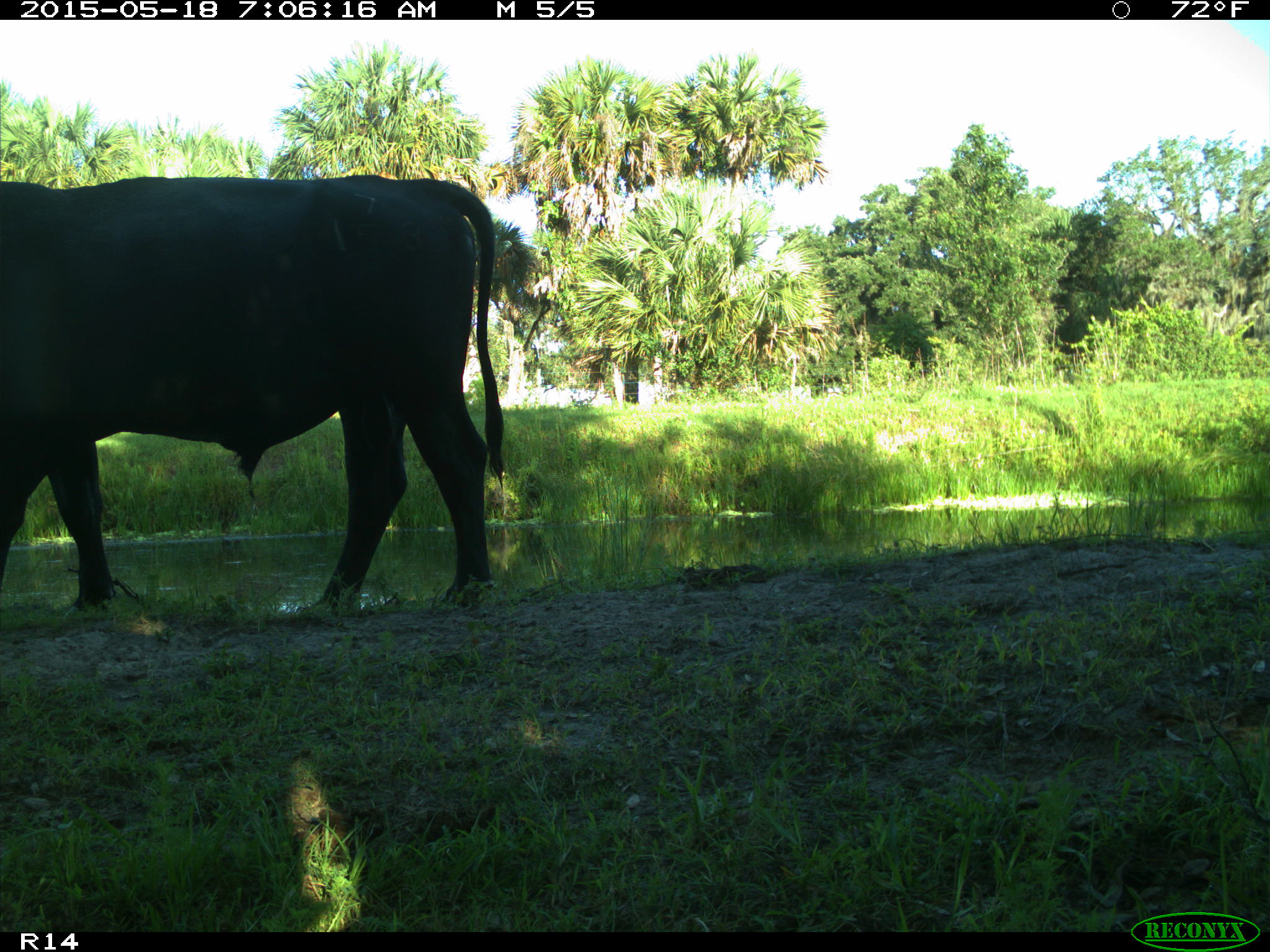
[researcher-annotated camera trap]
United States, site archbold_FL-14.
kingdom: Animalia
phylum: Chordata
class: Mammalia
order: Artiodactyla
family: Bovidae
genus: Bos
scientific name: Bos taurus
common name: domestic cow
Bos taurus (domestic cow).